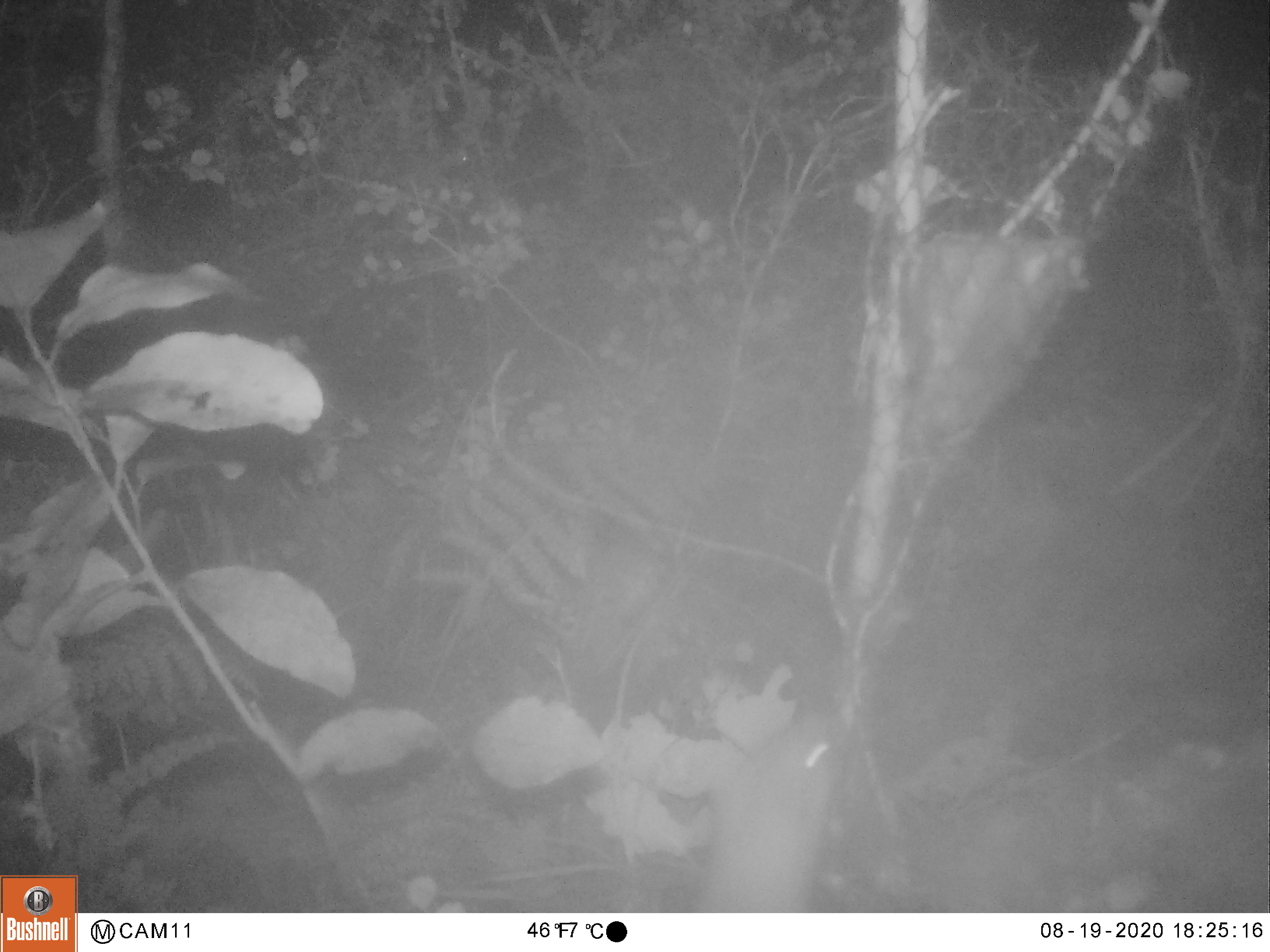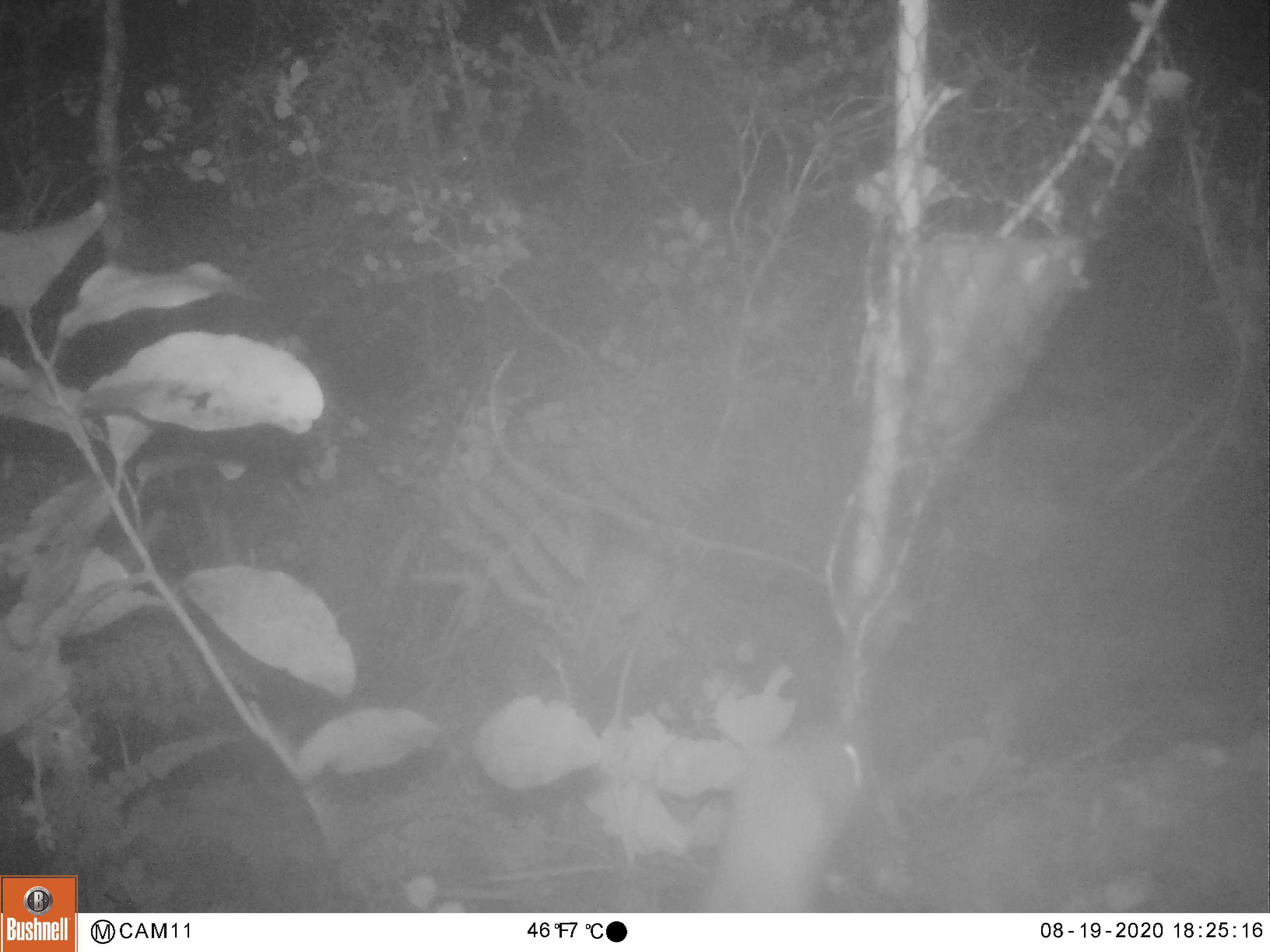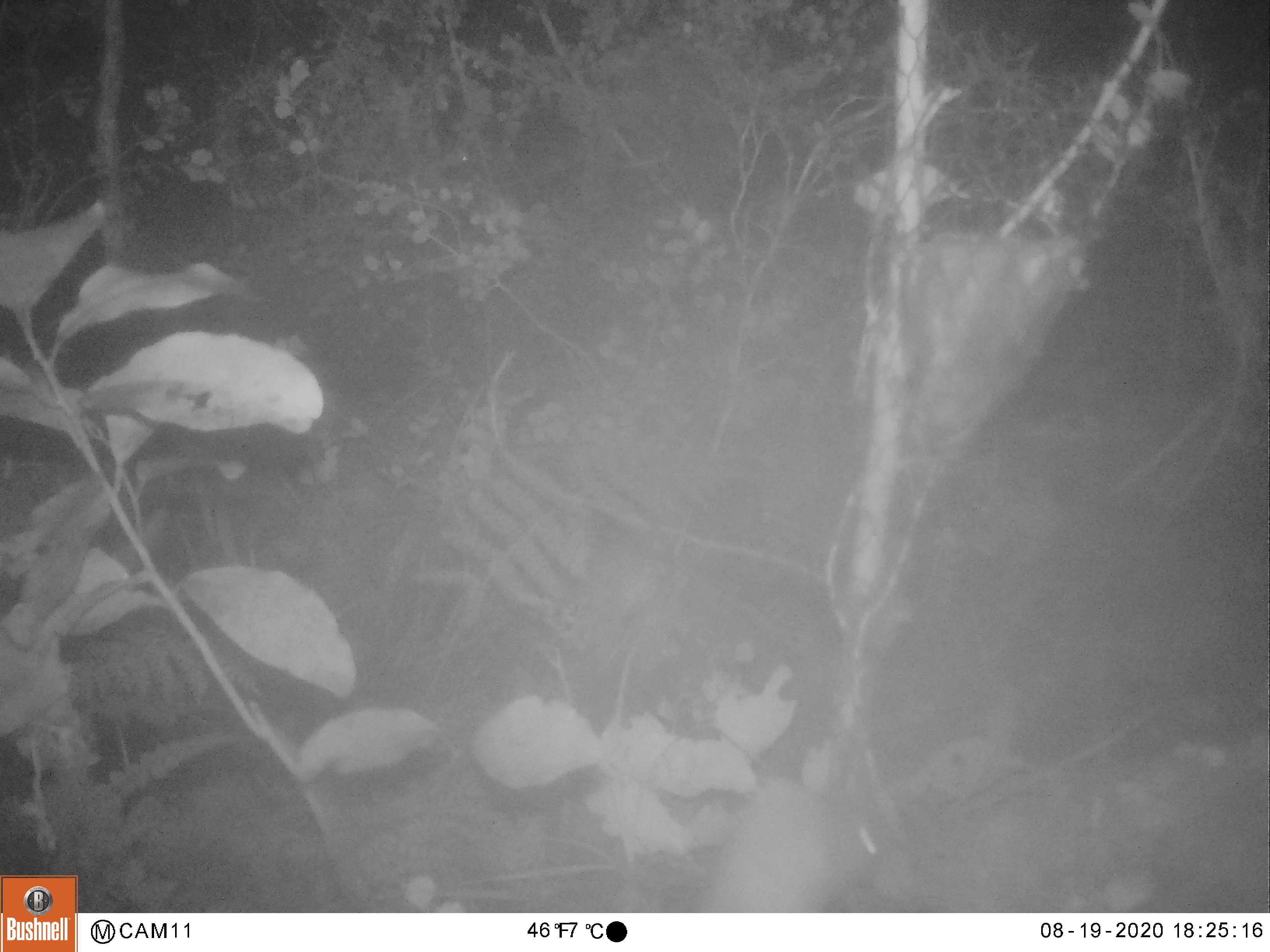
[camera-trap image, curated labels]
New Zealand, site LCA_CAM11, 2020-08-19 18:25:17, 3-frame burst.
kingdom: Animalia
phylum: Chordata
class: Mammalia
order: Carnivora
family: Mustelidae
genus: Mustela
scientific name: Mustela erminea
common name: stoat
Stoat (Mustela erminea).